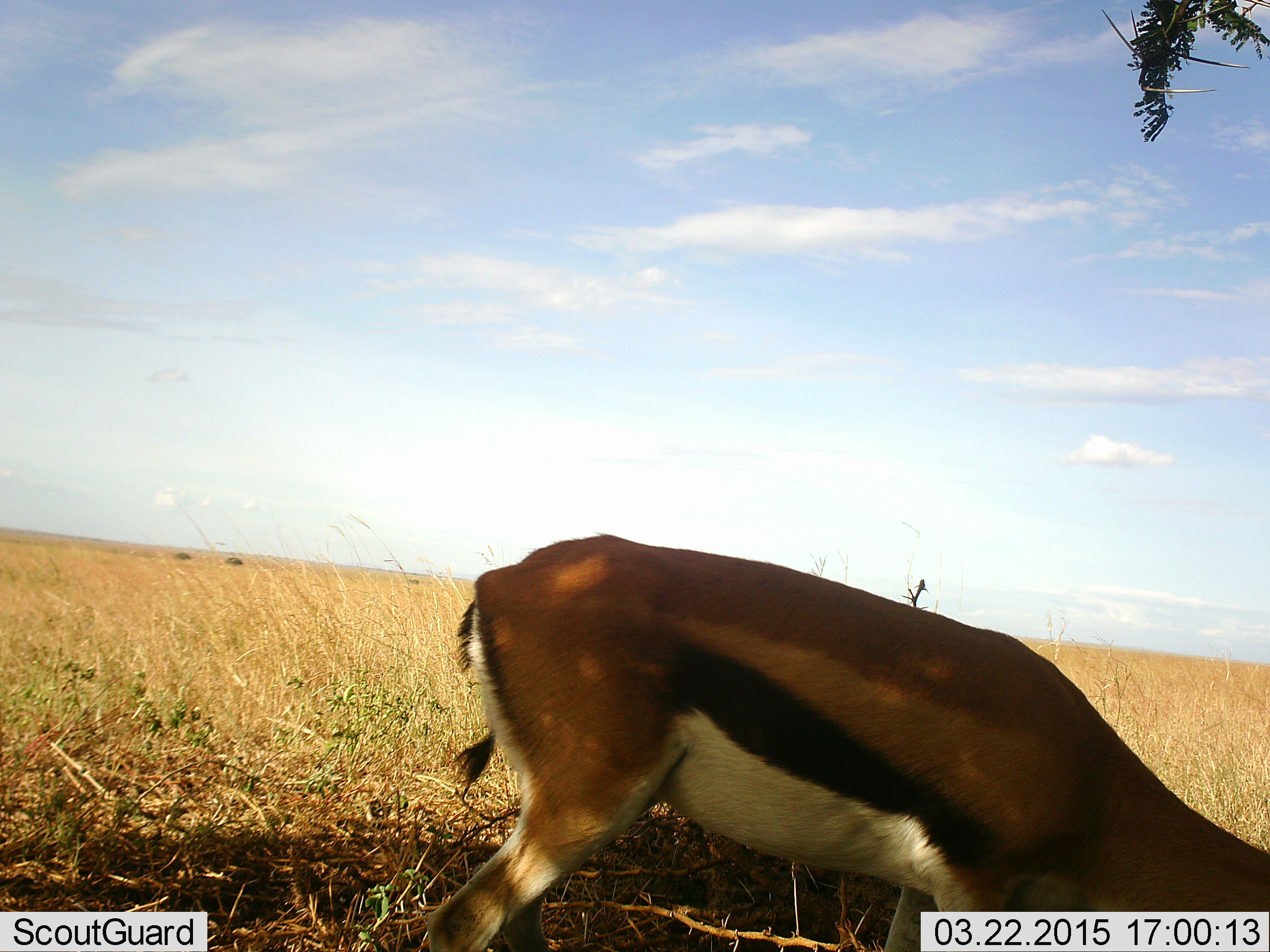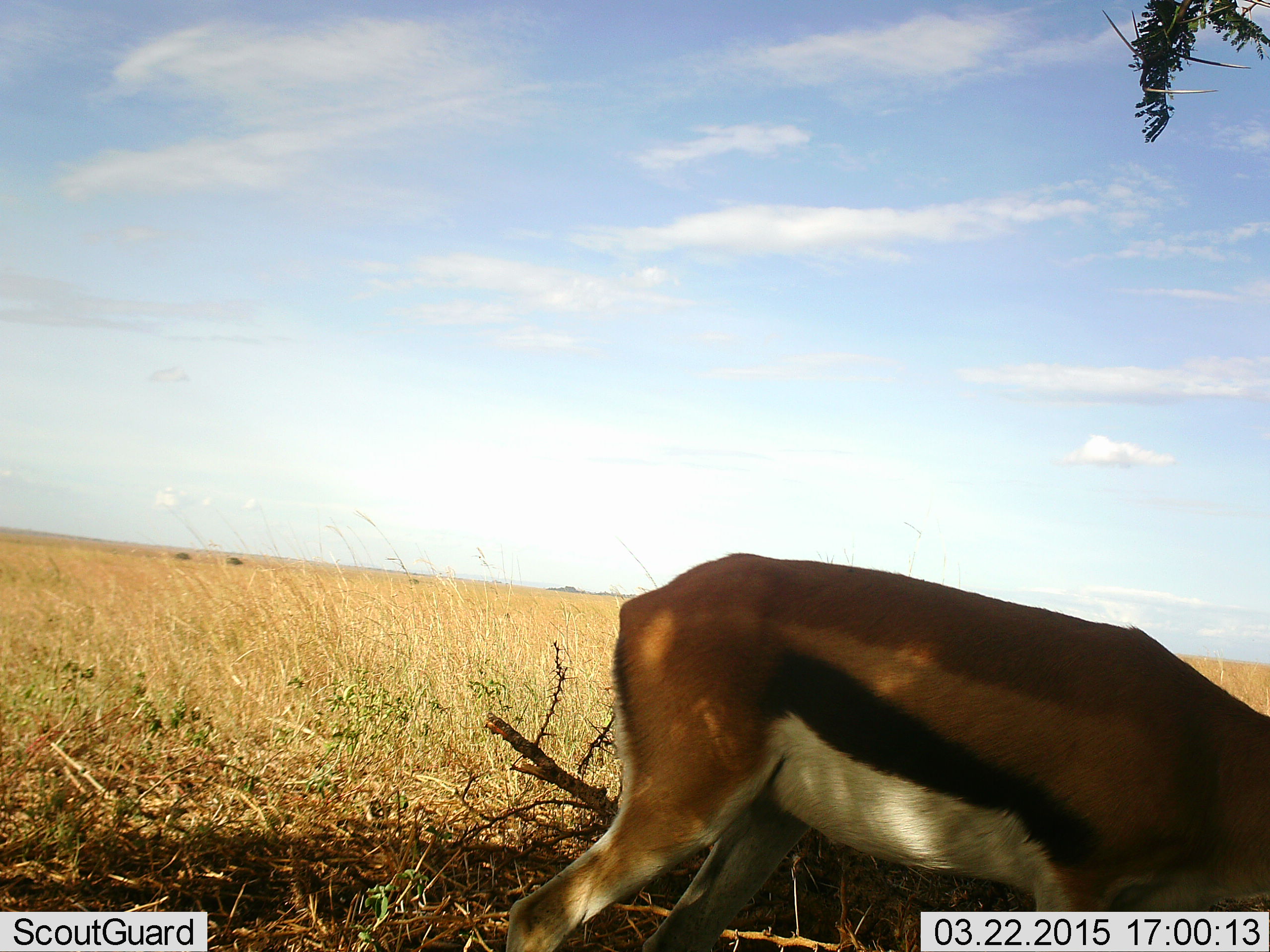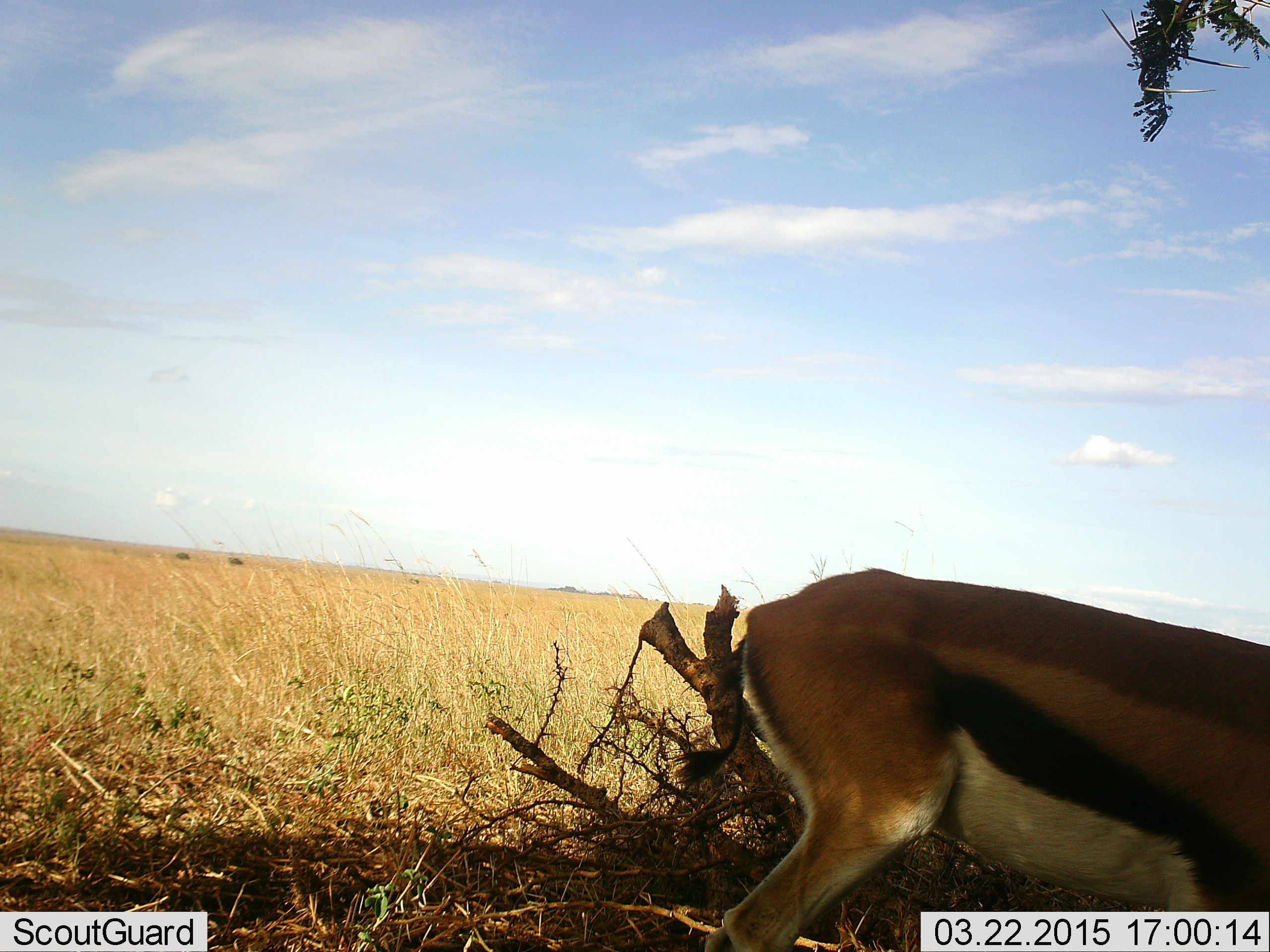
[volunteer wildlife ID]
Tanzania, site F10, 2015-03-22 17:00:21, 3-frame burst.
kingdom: Animalia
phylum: Chordata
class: Mammalia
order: Artiodactyla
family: Bovidae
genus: Eudorcas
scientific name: Eudorcas thomsonii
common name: thomson's gazelle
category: gazellethomsons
Gazellethomsons (thomson's gazelle) (Eudorcas thomsonii), count 1. Behavior (volunteer vote fractions): standing 30%, resting 0%, moving 50%, interacting 0%. Young present (vote fraction): 0%. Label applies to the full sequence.